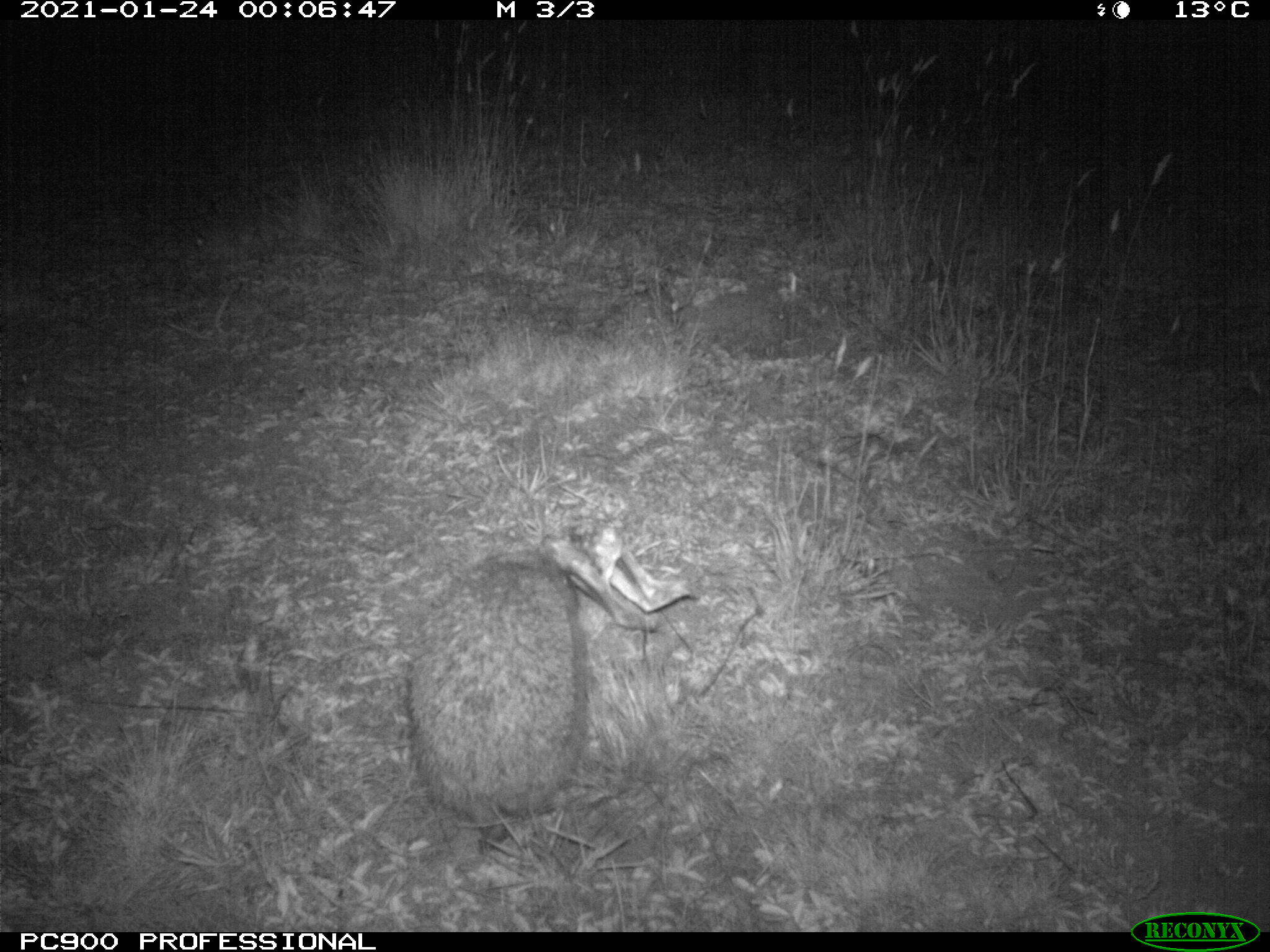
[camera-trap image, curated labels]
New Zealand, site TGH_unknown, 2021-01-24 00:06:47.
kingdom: Animalia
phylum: Chordata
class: Mammalia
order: Eulipotyphla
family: Erinaceidae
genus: Erinaceus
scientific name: Erinaceus europaeus europaeus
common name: european hedgehog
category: hedgehog